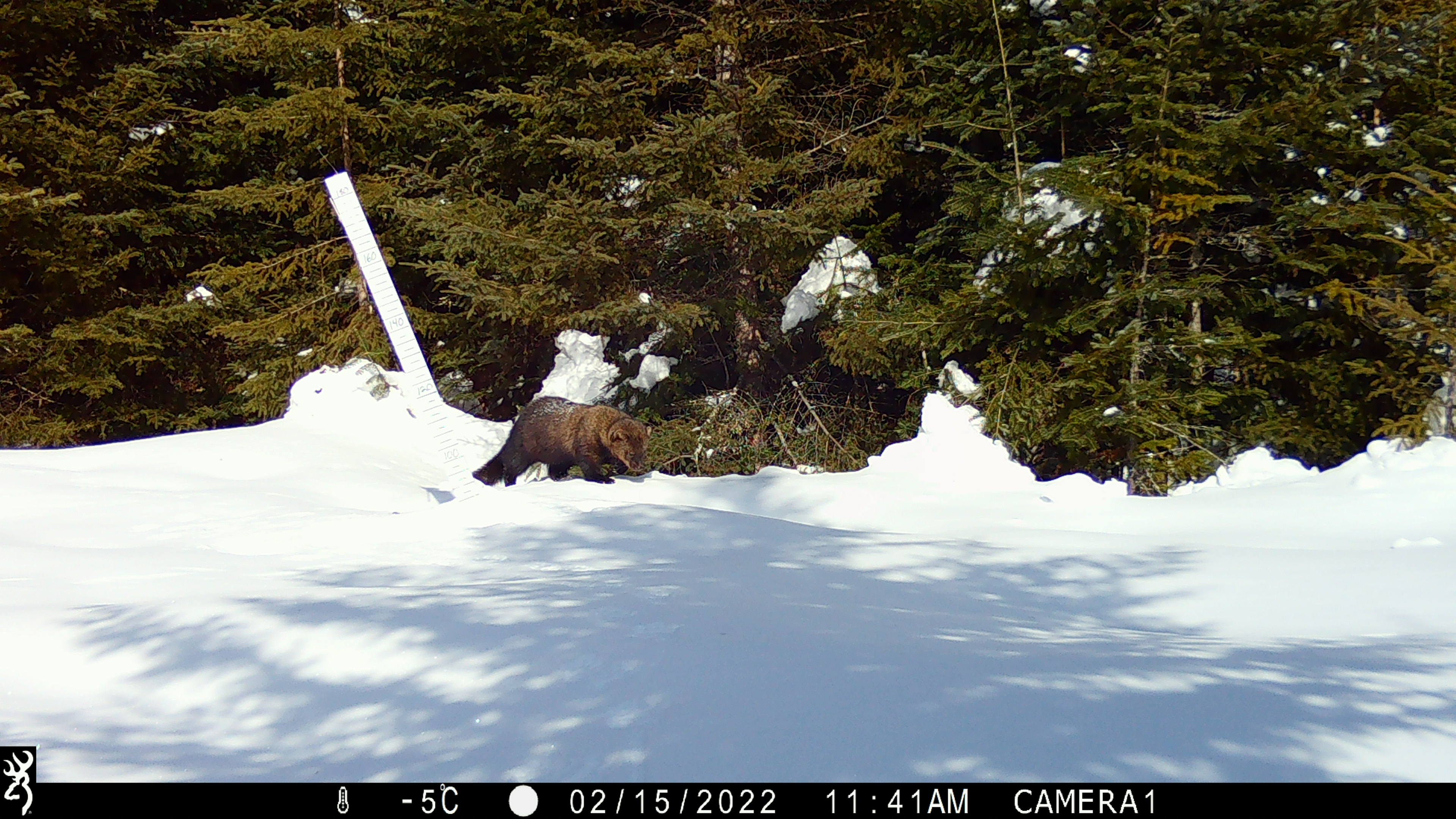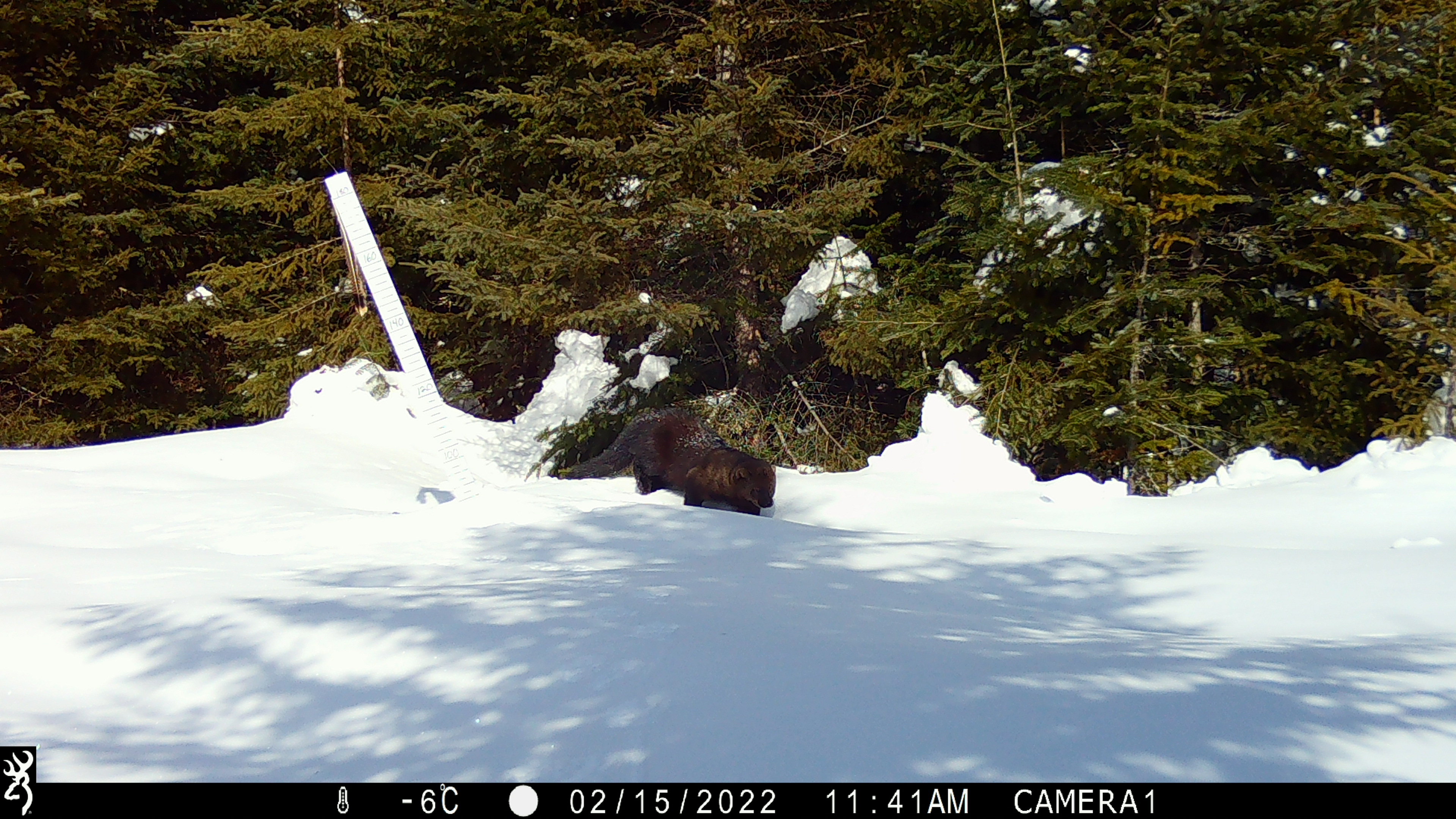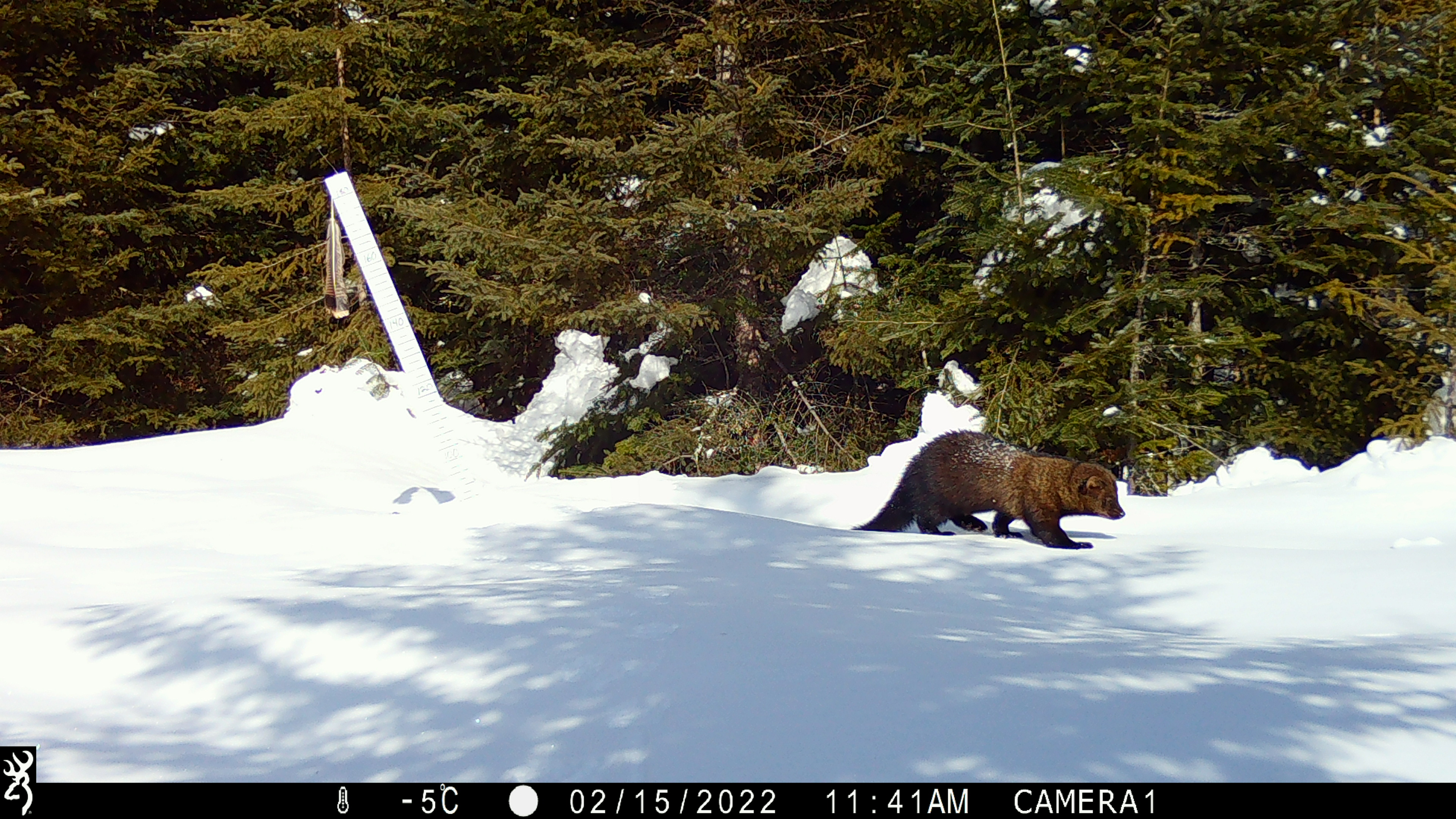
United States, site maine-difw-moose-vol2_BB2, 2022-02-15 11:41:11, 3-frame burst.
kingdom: Animalia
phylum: Chordata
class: Mammalia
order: Carnivora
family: Mustelidae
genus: Pekania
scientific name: Pekania pennanti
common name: fisher